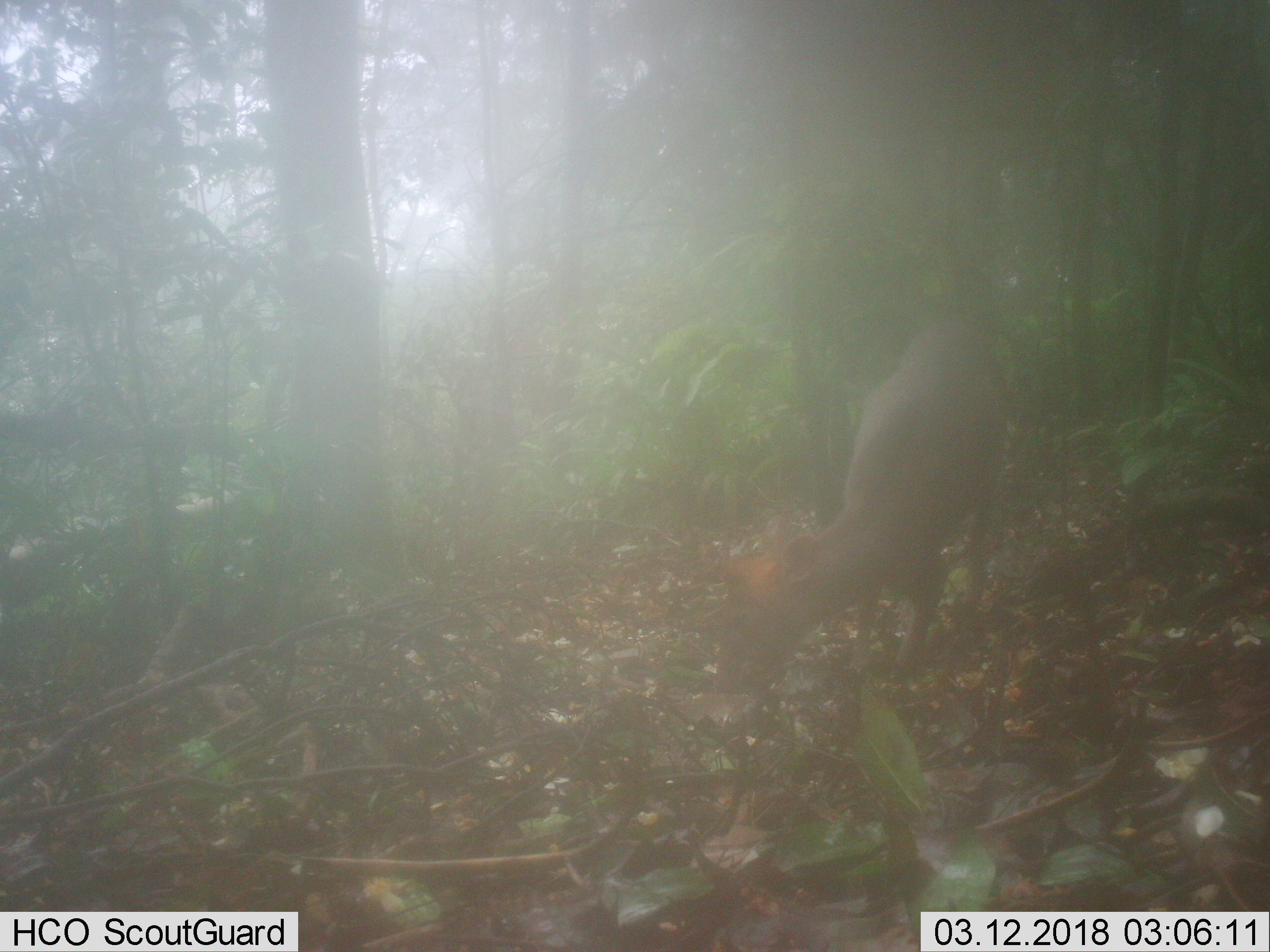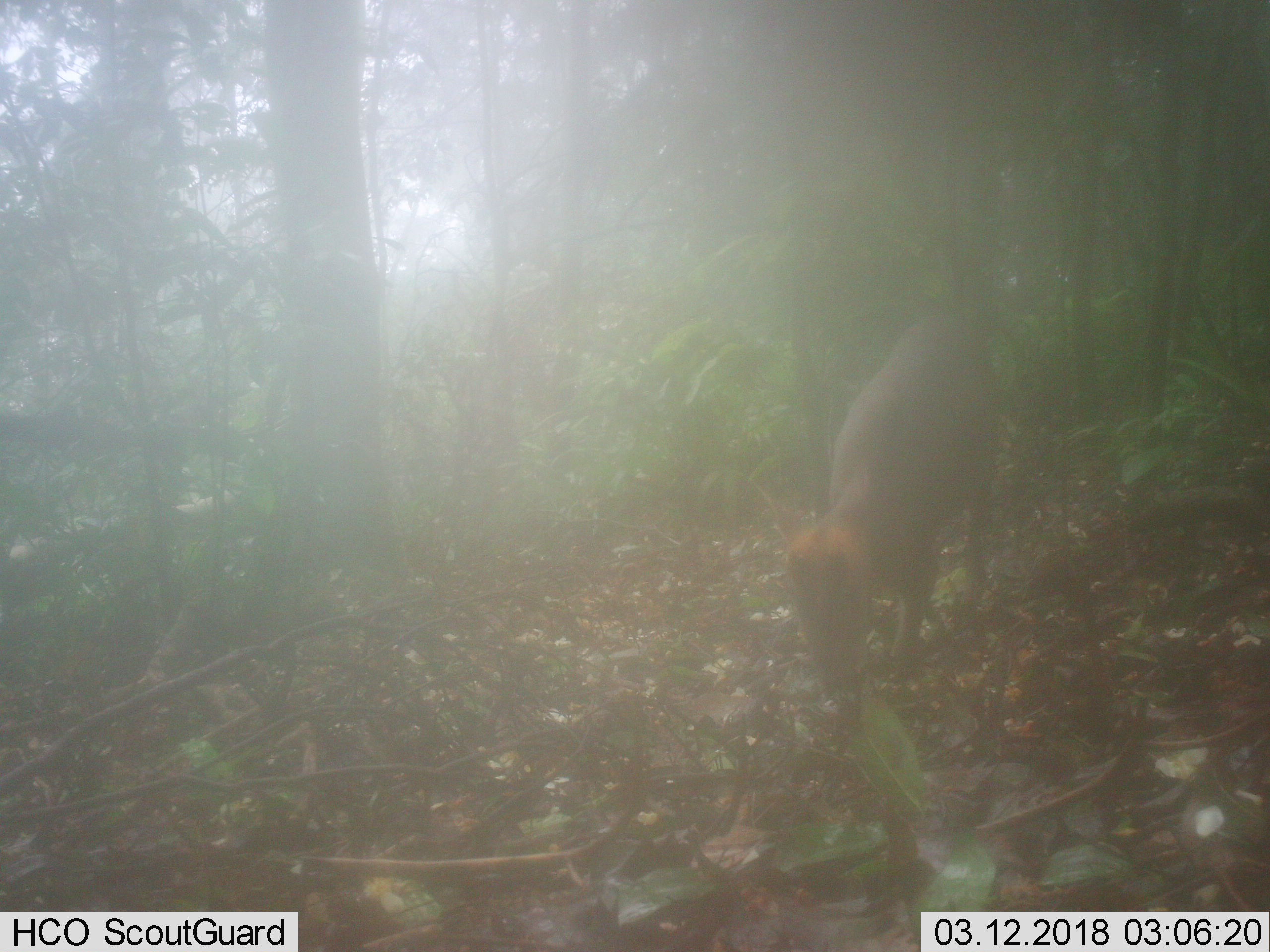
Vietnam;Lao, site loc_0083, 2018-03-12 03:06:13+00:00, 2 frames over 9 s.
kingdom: Animalia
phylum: Chordata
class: Mammalia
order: Artiodactyla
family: Cervidae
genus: Muntiacus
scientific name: Muntiacus rooseveltorum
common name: roosevelt's muntjac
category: roosevelts muntjac group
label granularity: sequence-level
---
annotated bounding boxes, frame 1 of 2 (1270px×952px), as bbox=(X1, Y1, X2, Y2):
roosevelts muntjac group: bbox=(715, 320, 1009, 697)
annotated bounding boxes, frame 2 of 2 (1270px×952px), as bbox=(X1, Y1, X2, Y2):
roosevelts muntjac group: bbox=(770, 312, 999, 696)